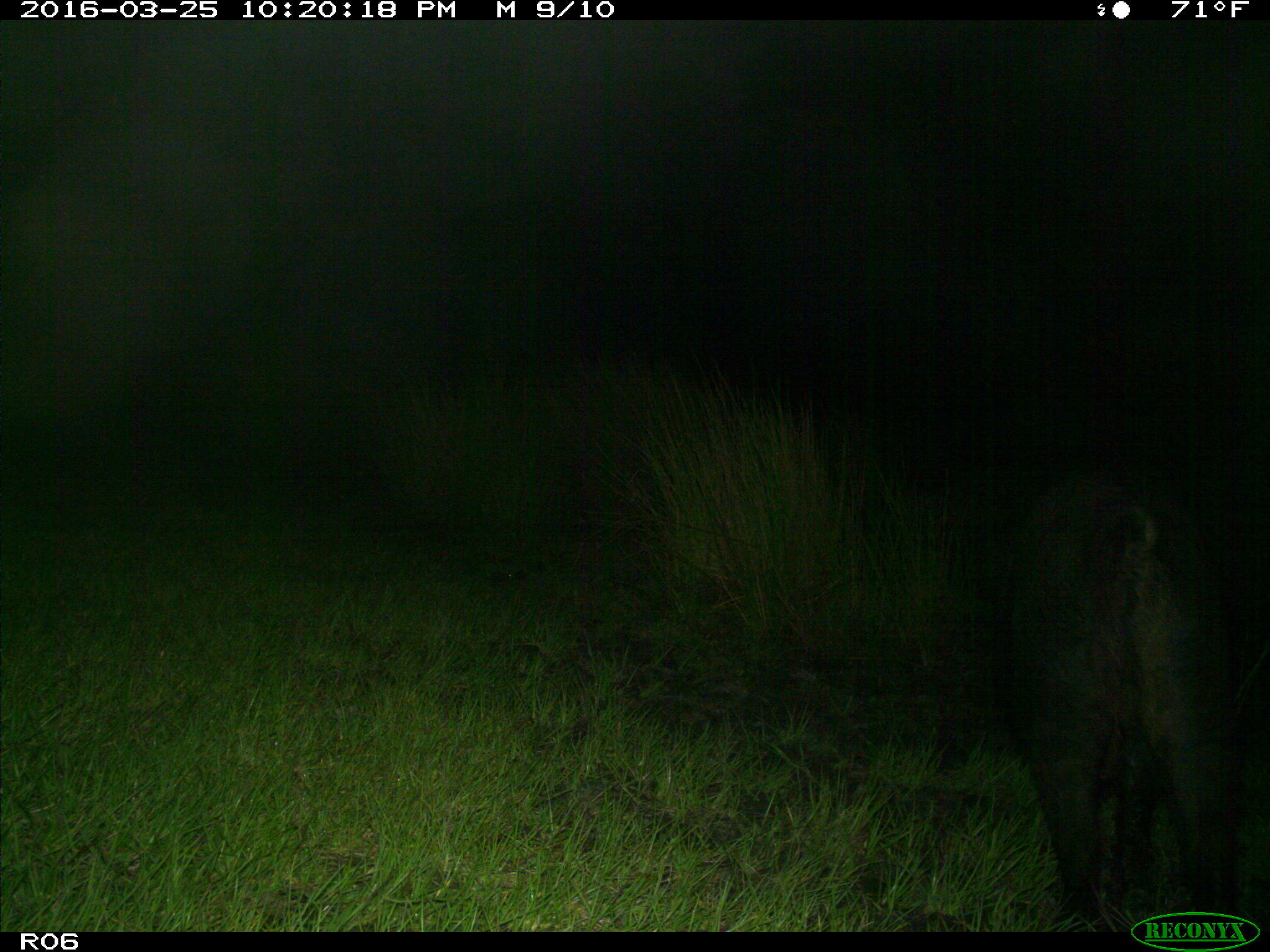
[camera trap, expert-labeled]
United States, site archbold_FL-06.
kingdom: Animalia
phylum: Chordata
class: Mammalia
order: Artiodactyla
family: Suidae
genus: Sus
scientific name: Sus scrofa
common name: wild boar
Sus scrofa (wild boar).